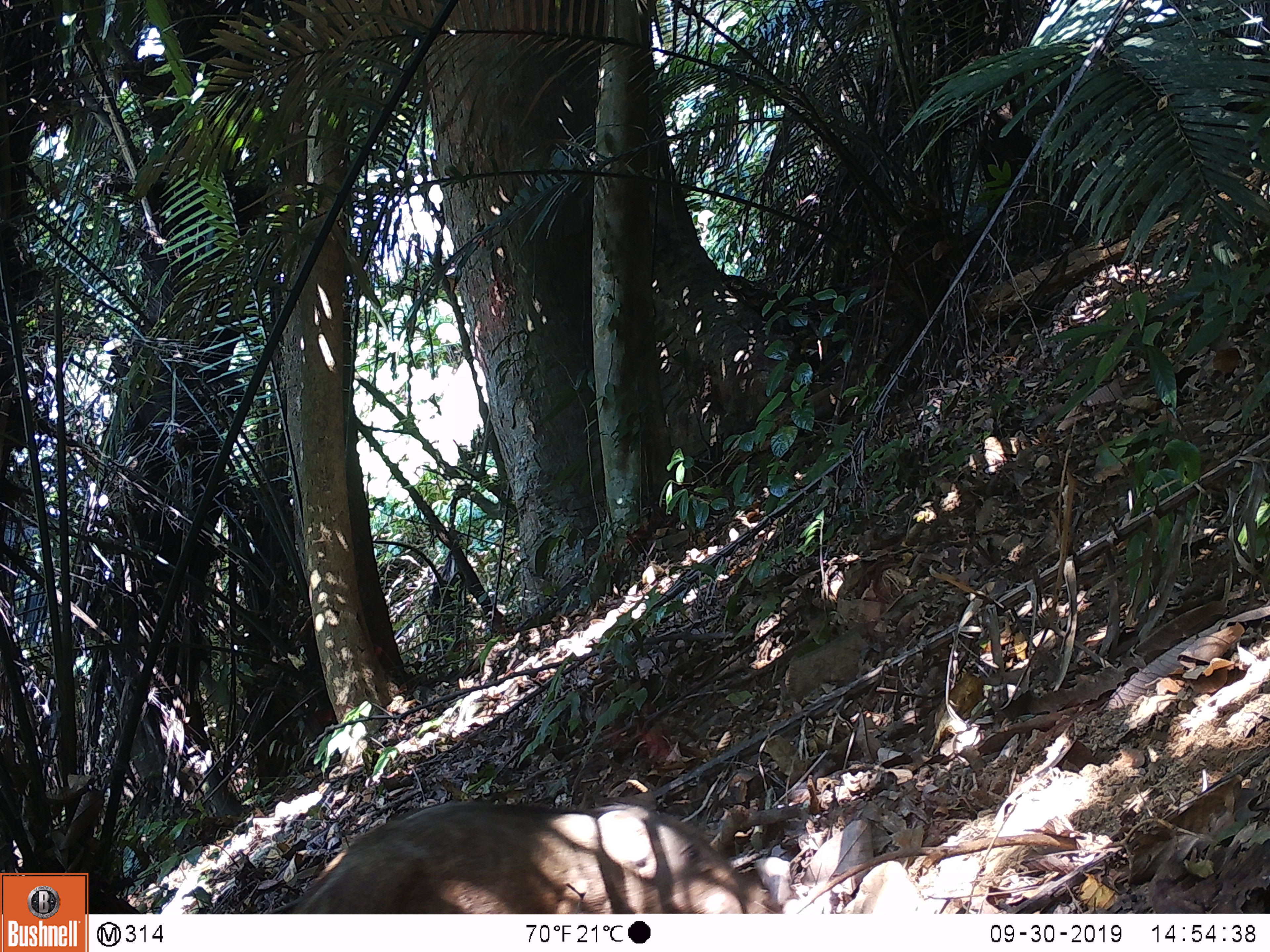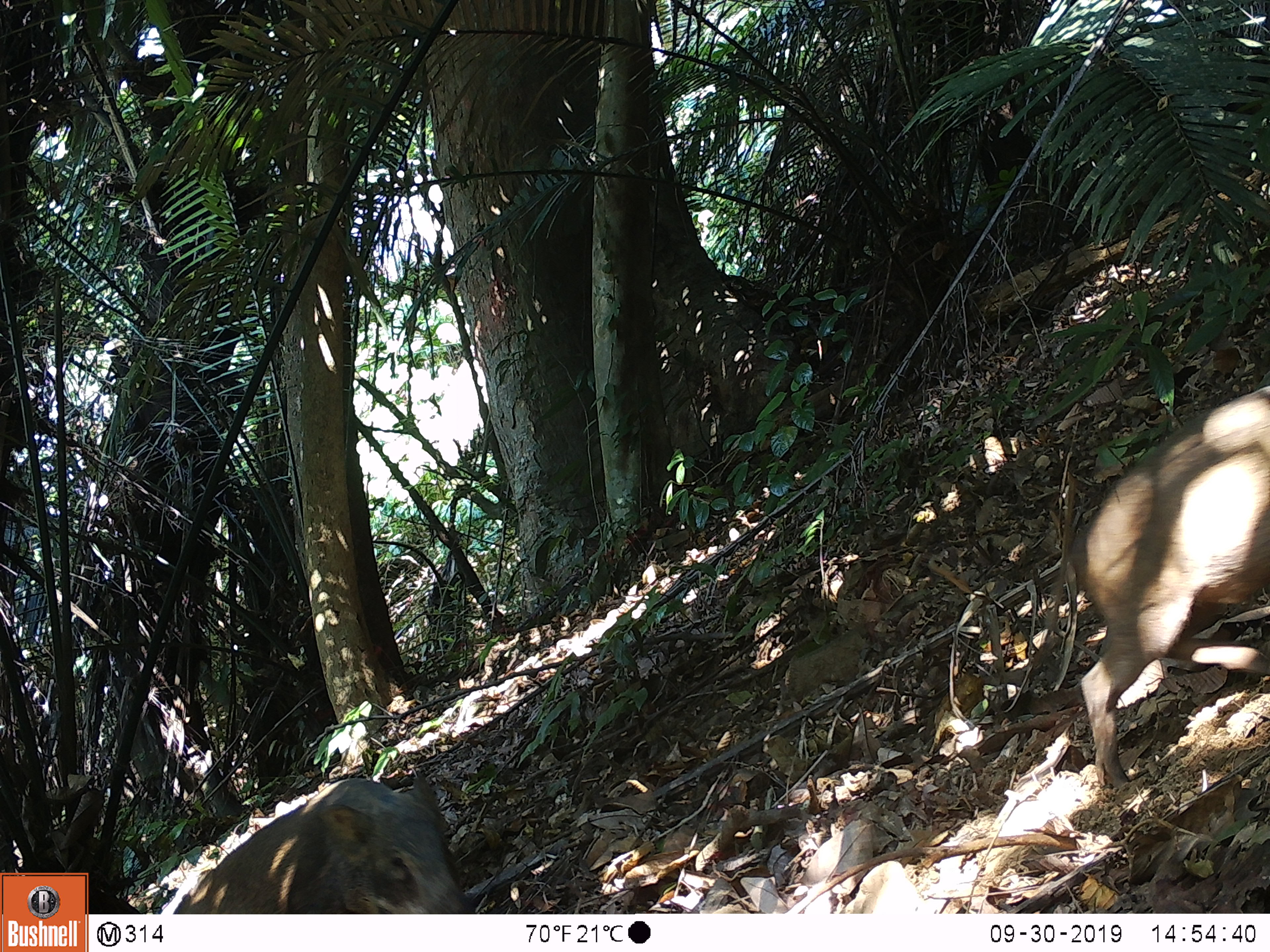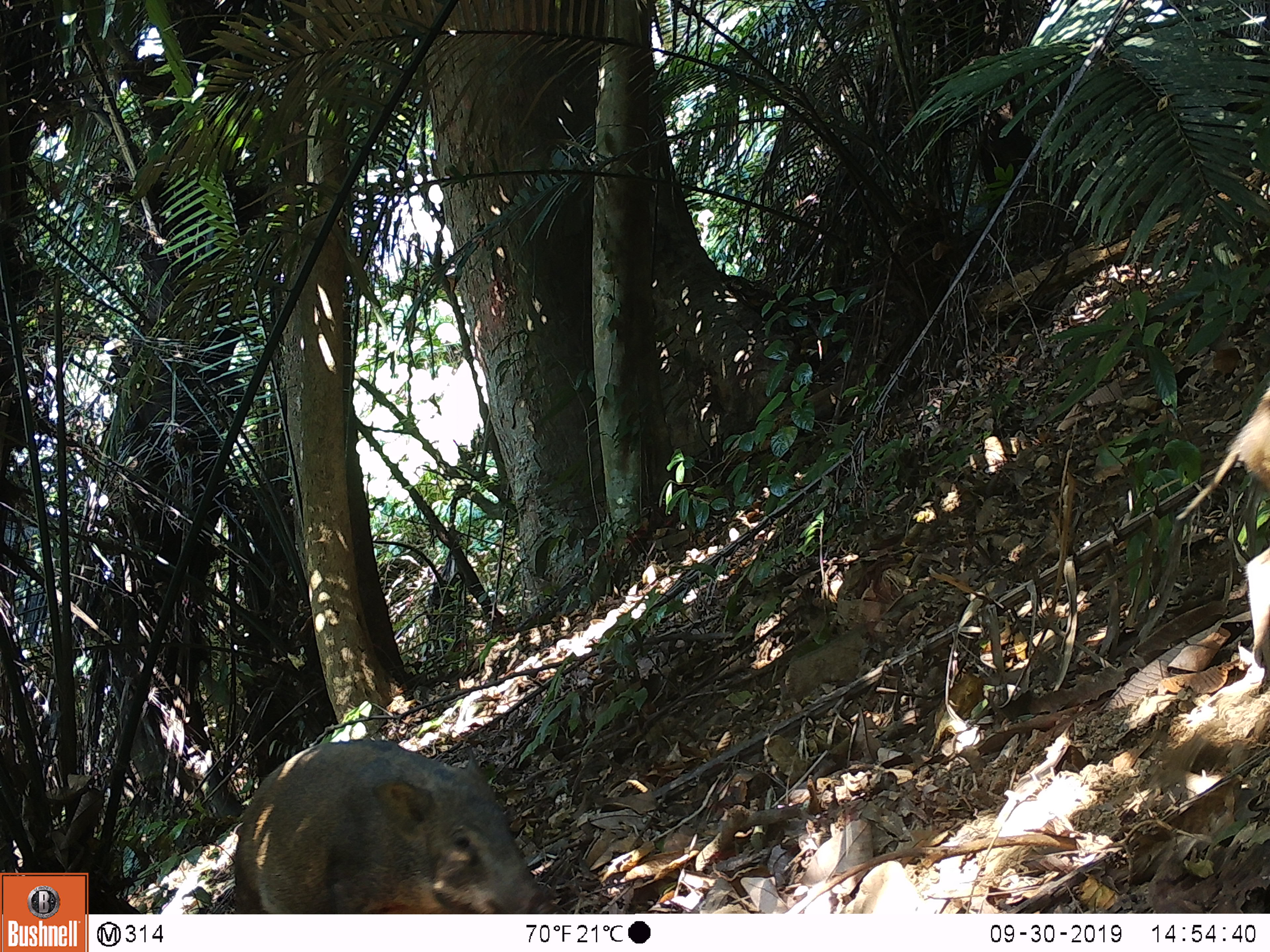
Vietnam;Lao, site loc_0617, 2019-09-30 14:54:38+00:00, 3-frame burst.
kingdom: Animalia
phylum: Chordata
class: Mammalia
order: Artiodactyla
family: Suidae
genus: Sus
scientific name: Sus scrofa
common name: eurasian wild pig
Eurasian wild pig (Sus scrofa). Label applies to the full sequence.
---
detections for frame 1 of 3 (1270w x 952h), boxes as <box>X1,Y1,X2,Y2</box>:
eurasian wild pig: <box>289,797,782,913</box>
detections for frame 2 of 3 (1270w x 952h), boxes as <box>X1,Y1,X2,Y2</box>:
eurasian wild pig: <box>1063,382,1270,786</box>; <box>158,774,465,913</box>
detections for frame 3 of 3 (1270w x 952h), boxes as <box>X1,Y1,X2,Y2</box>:
eurasian wild pig: <box>231,738,565,915</box>; <box>1176,384,1269,682</box>